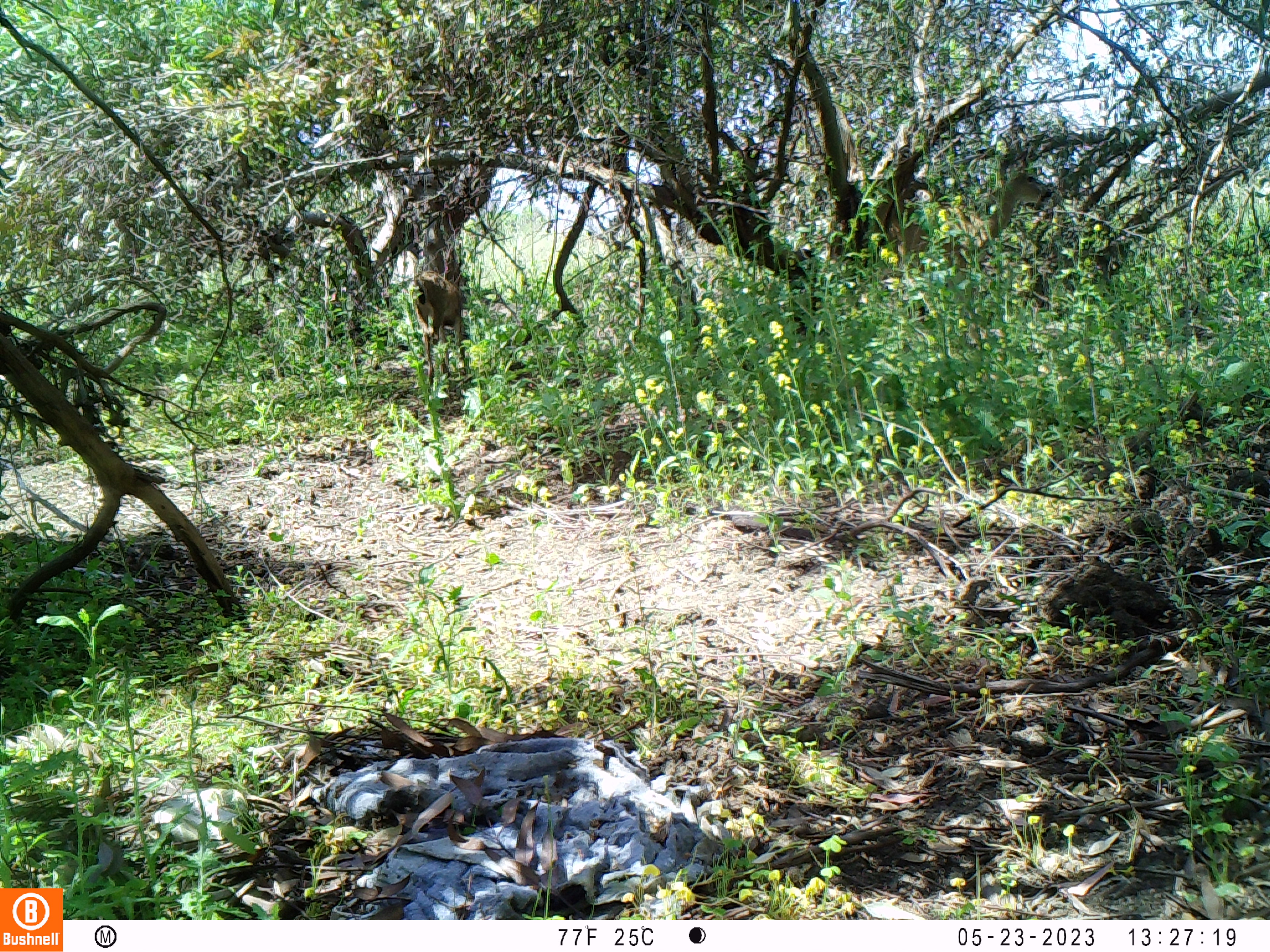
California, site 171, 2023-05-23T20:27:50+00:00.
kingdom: Animalia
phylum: Chordata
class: Mammalia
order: Artiodactyla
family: Cervidae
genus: Odocoileus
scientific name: Odocoileus hemionus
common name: mule deer